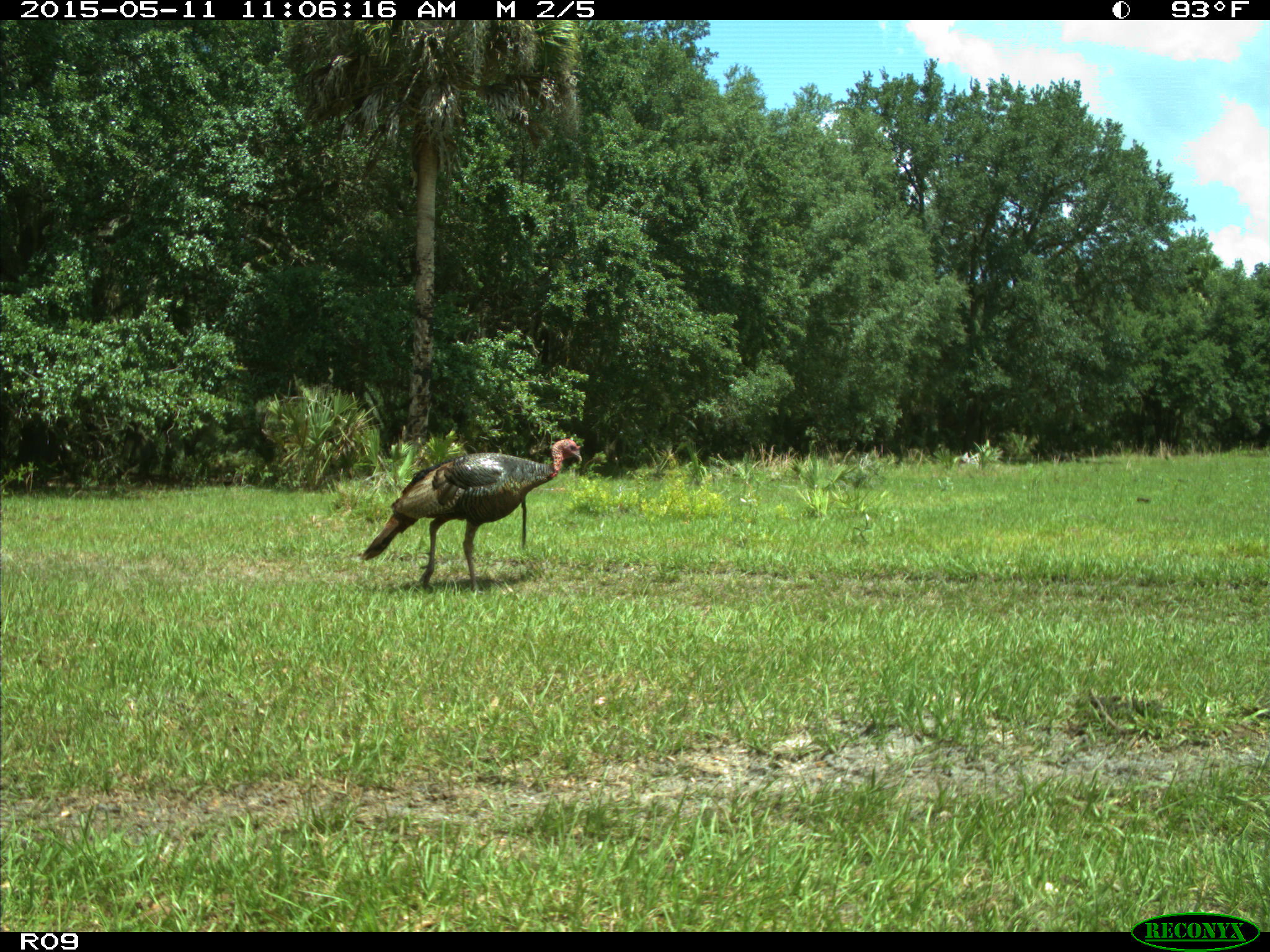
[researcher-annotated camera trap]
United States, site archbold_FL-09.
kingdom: Animalia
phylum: Chordata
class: Aves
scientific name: Aves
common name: birds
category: unidentified bird